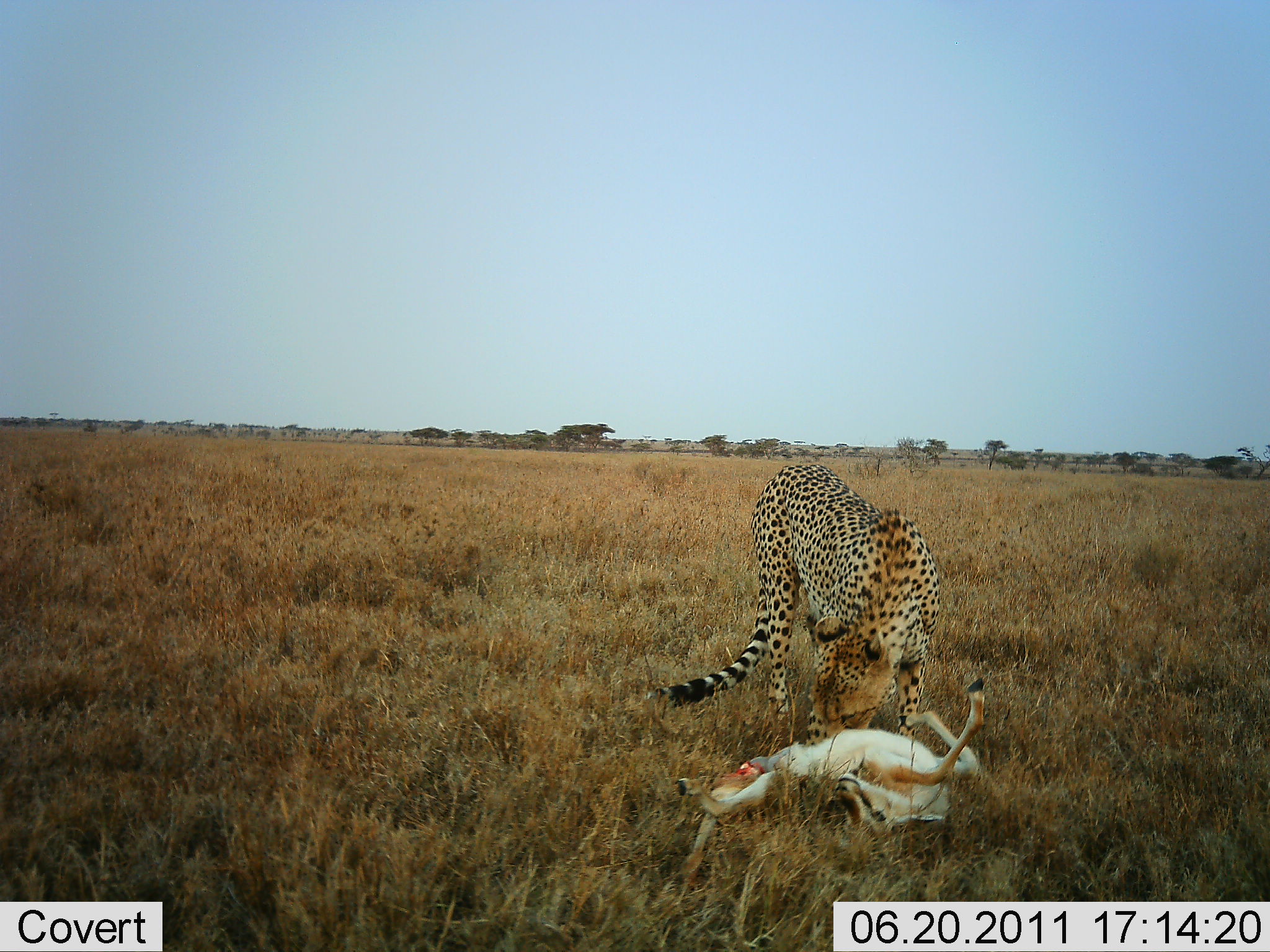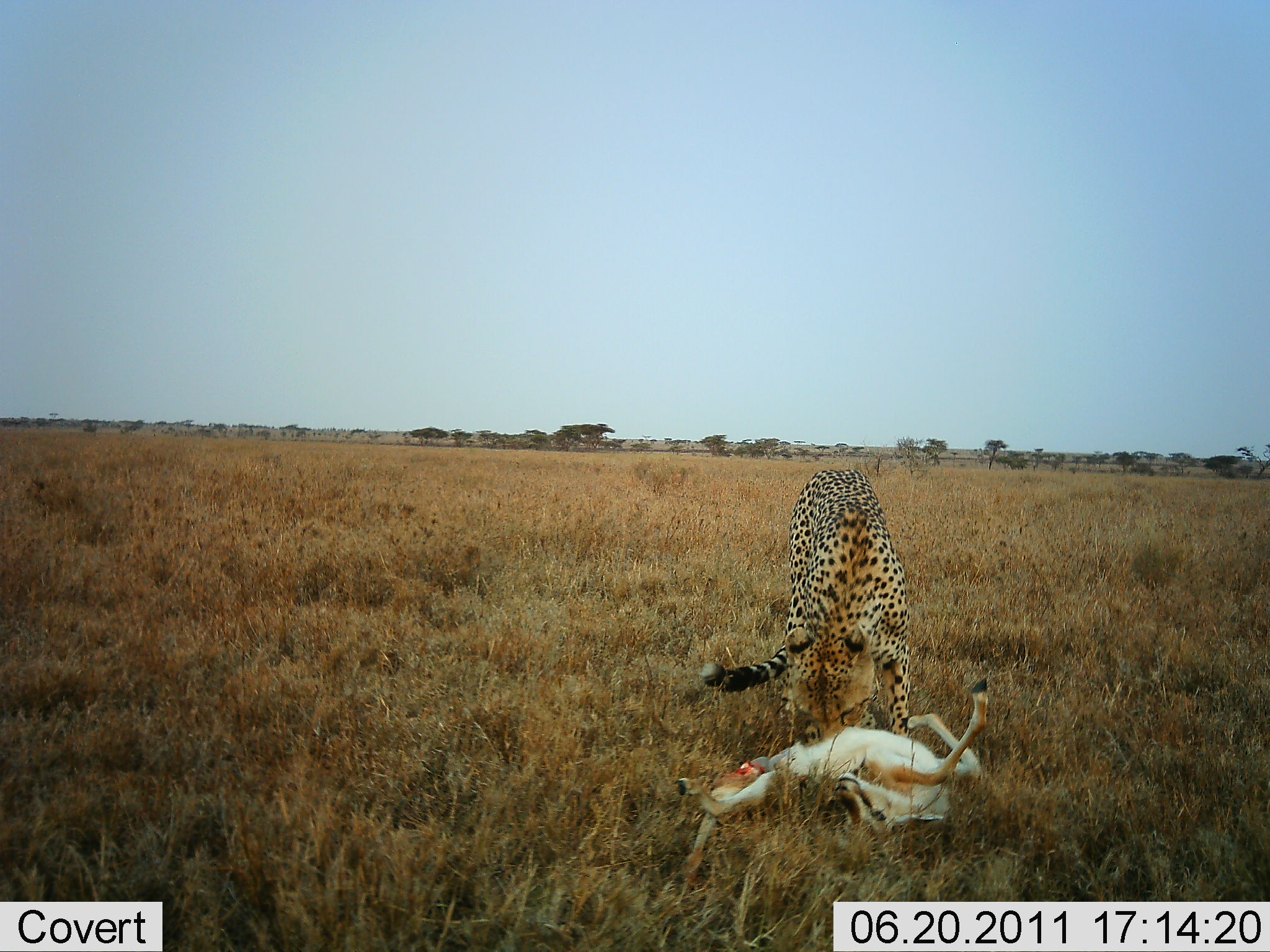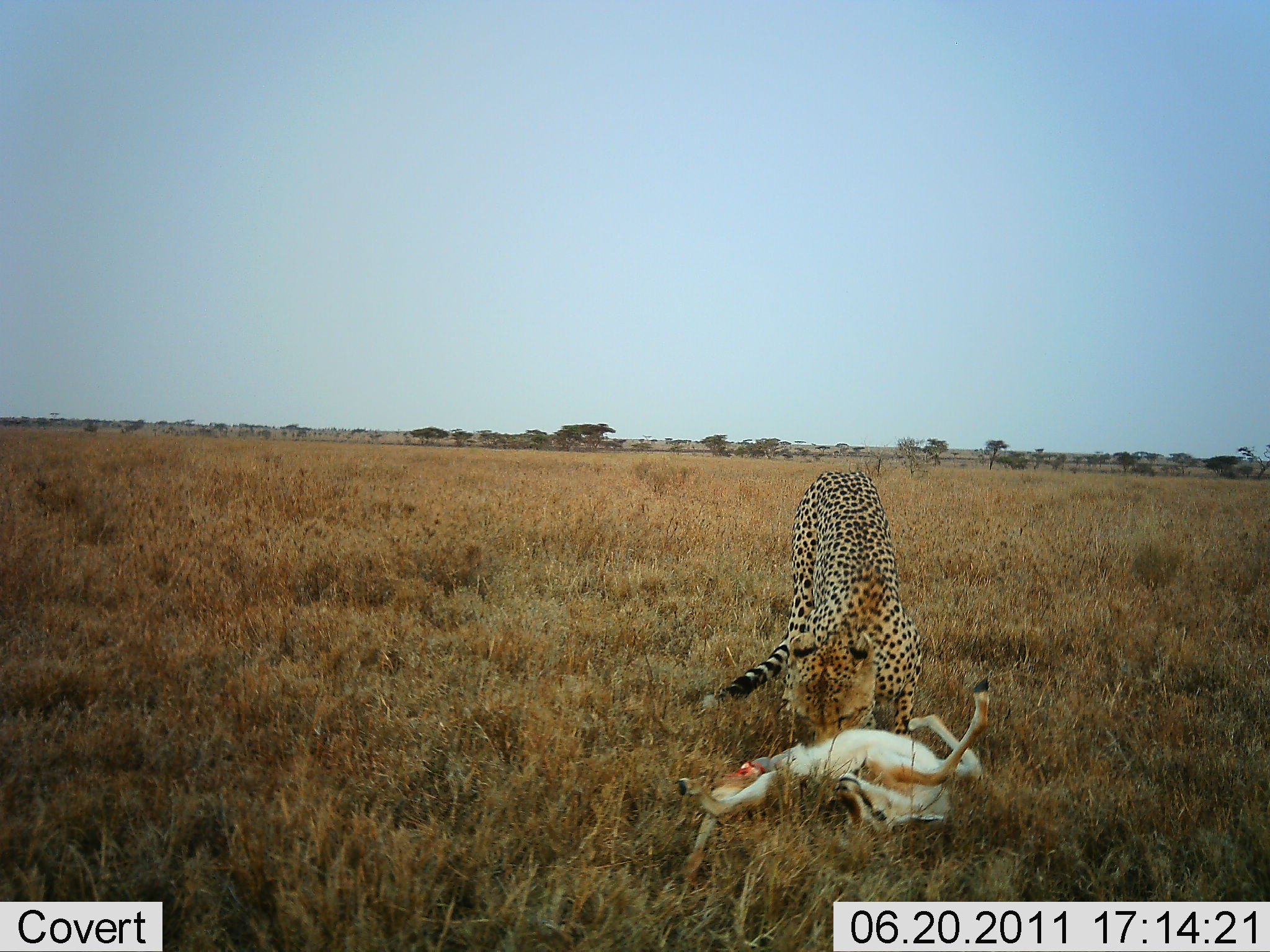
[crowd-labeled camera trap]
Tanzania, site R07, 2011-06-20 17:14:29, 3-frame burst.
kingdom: Animalia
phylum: Chordata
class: Mammalia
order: Carnivora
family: Felidae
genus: Acinonyx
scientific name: Acinonyx jubatus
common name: cheetah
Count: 1.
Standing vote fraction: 0%.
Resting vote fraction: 0%.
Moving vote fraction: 0%.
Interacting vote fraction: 9%.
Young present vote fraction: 0%.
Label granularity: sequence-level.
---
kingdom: Animalia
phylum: Chordata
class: Mammalia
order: Artiodactyla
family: Bovidae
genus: Eudorcas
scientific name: Eudorcas thomsonii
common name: thomson's gazelle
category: gazellethomsons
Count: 1.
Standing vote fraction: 8%.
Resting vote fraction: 38%.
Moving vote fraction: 0%.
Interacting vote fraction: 54%.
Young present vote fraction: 8%.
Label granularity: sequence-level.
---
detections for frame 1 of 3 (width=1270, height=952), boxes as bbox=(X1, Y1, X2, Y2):
animal: bbox=(645, 465, 942, 746); bbox=(672, 679, 985, 894)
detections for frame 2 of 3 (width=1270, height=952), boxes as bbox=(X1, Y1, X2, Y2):
animal: bbox=(672, 677, 989, 899); bbox=(702, 469, 910, 748)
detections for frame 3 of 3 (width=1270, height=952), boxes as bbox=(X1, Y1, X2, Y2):
animal: bbox=(673, 676, 990, 899); bbox=(702, 470, 923, 747)